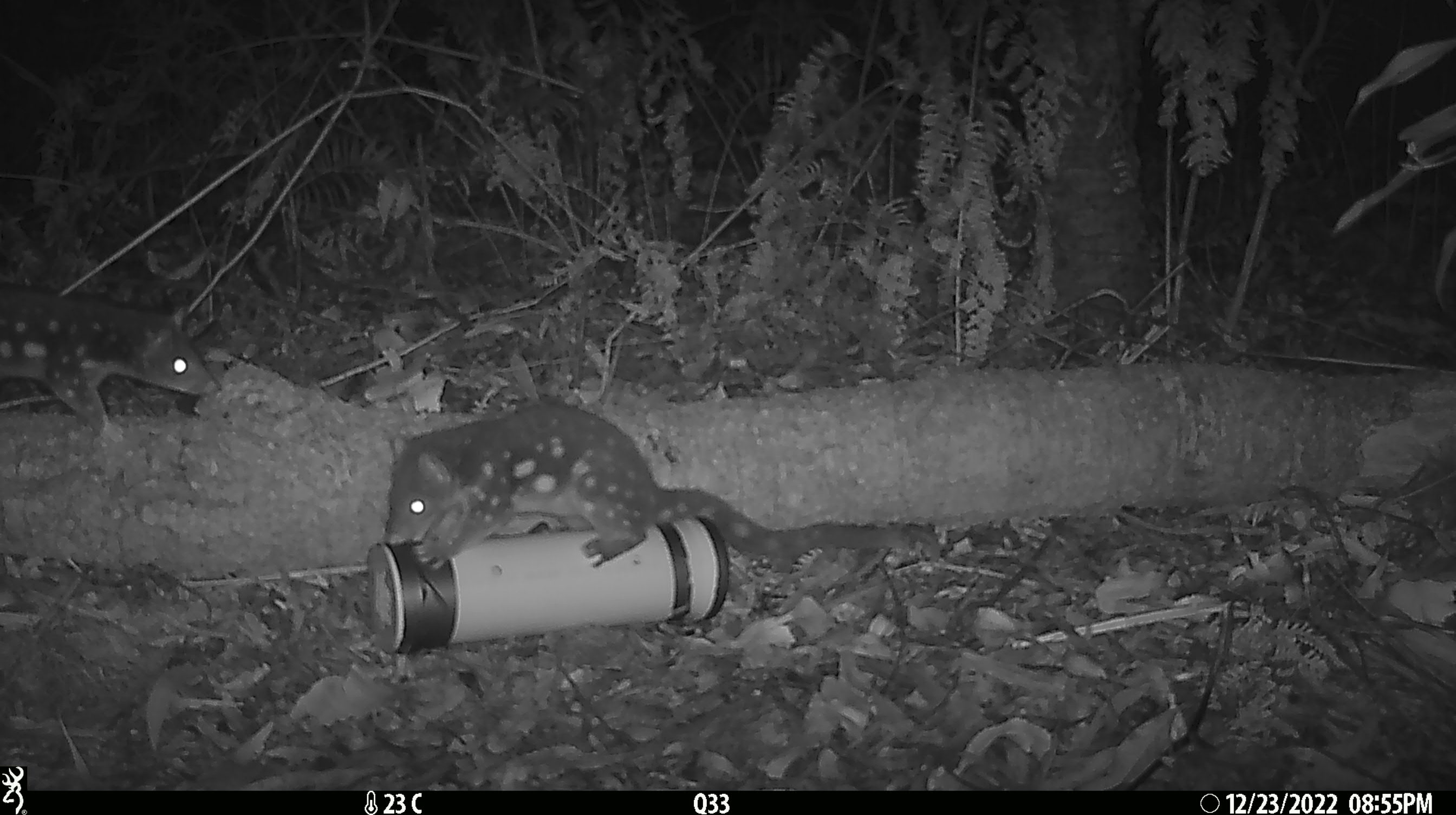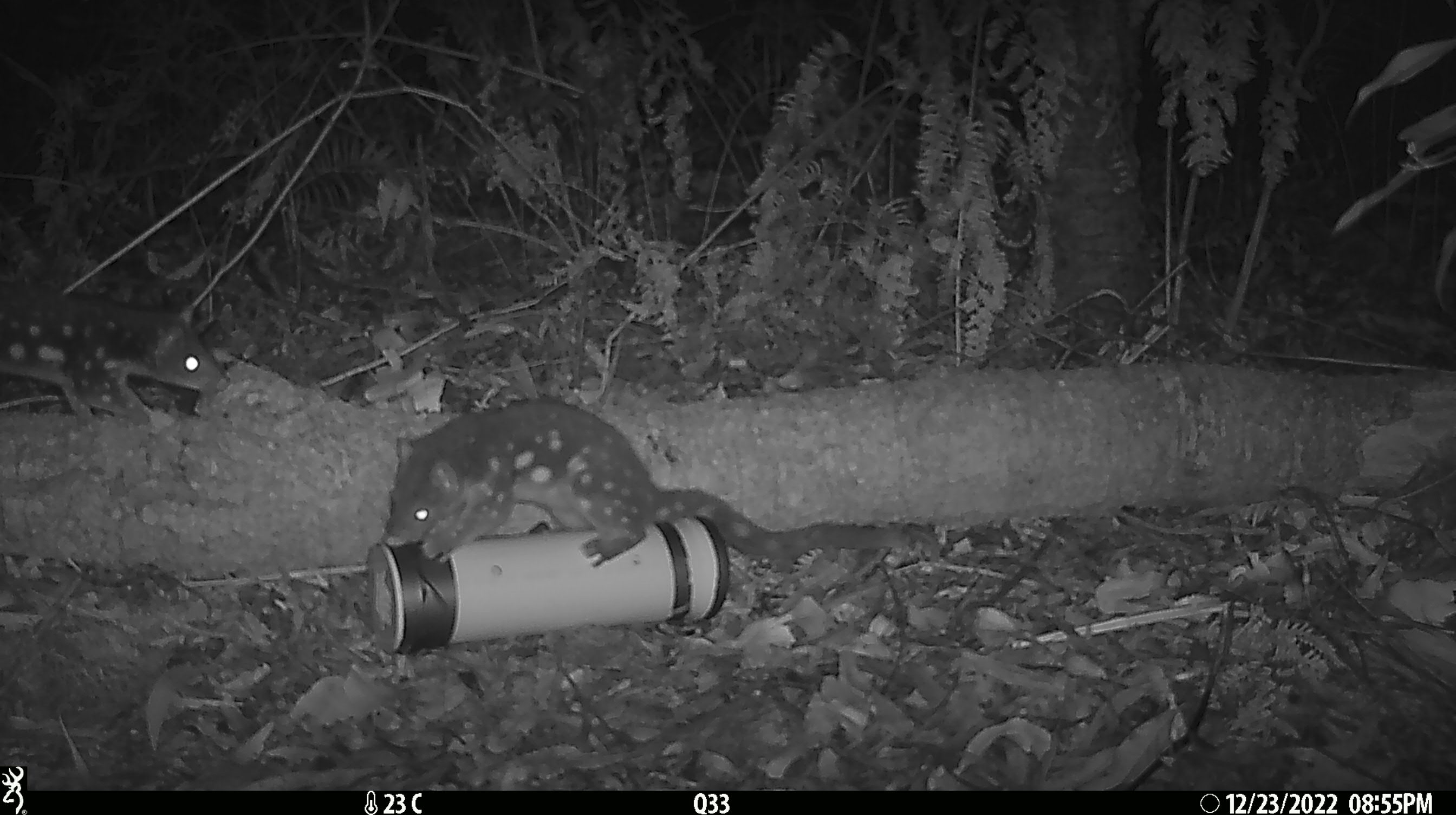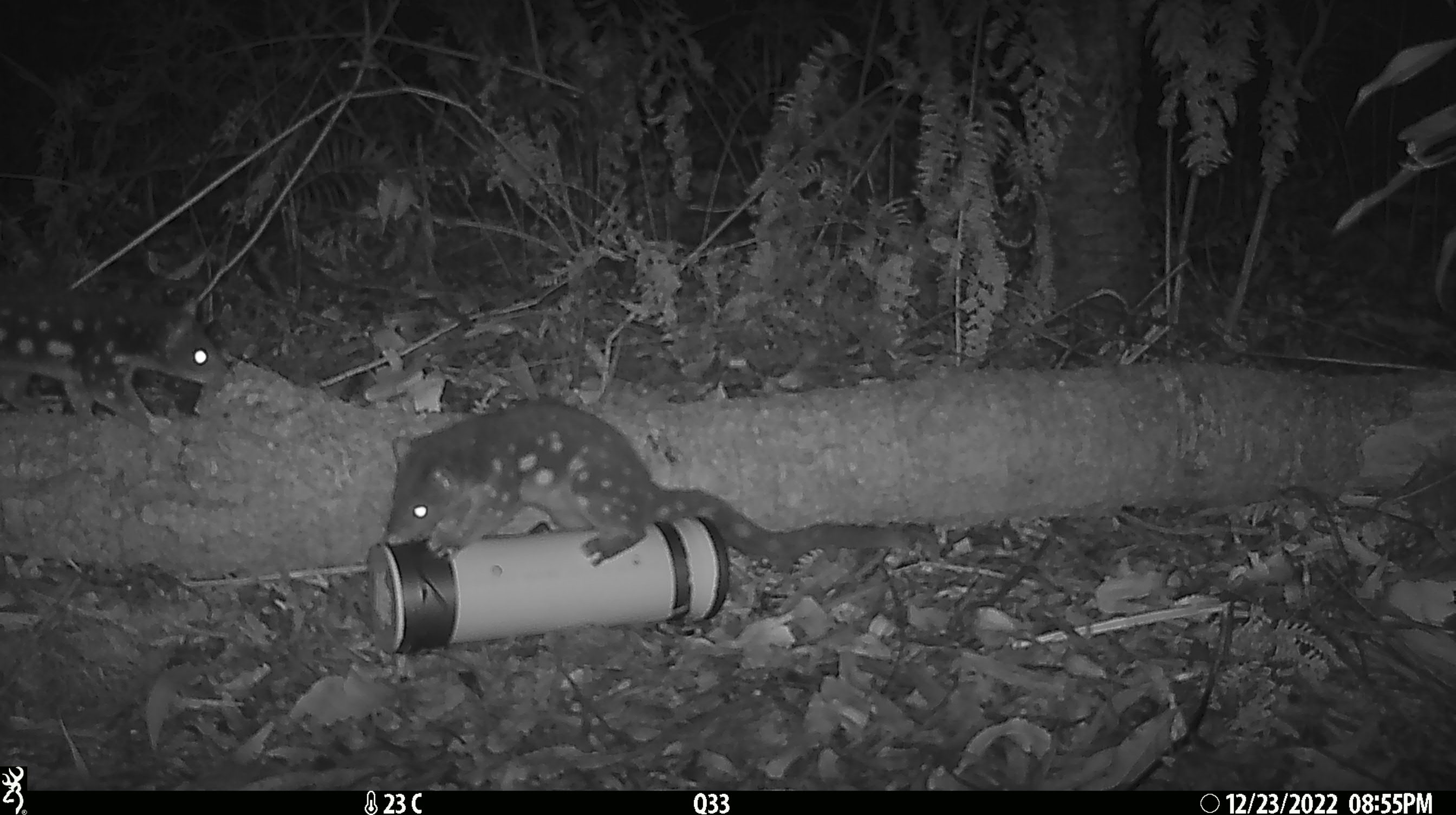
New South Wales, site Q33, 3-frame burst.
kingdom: Animalia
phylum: Chordata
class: Mammalia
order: Dasyuromorphia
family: Dasyuridae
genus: Dasyurus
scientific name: Dasyurus maculatus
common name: spotted-tailed quoll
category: quoll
Quoll (spotted-tailed quoll) (Dasyurus maculatus).